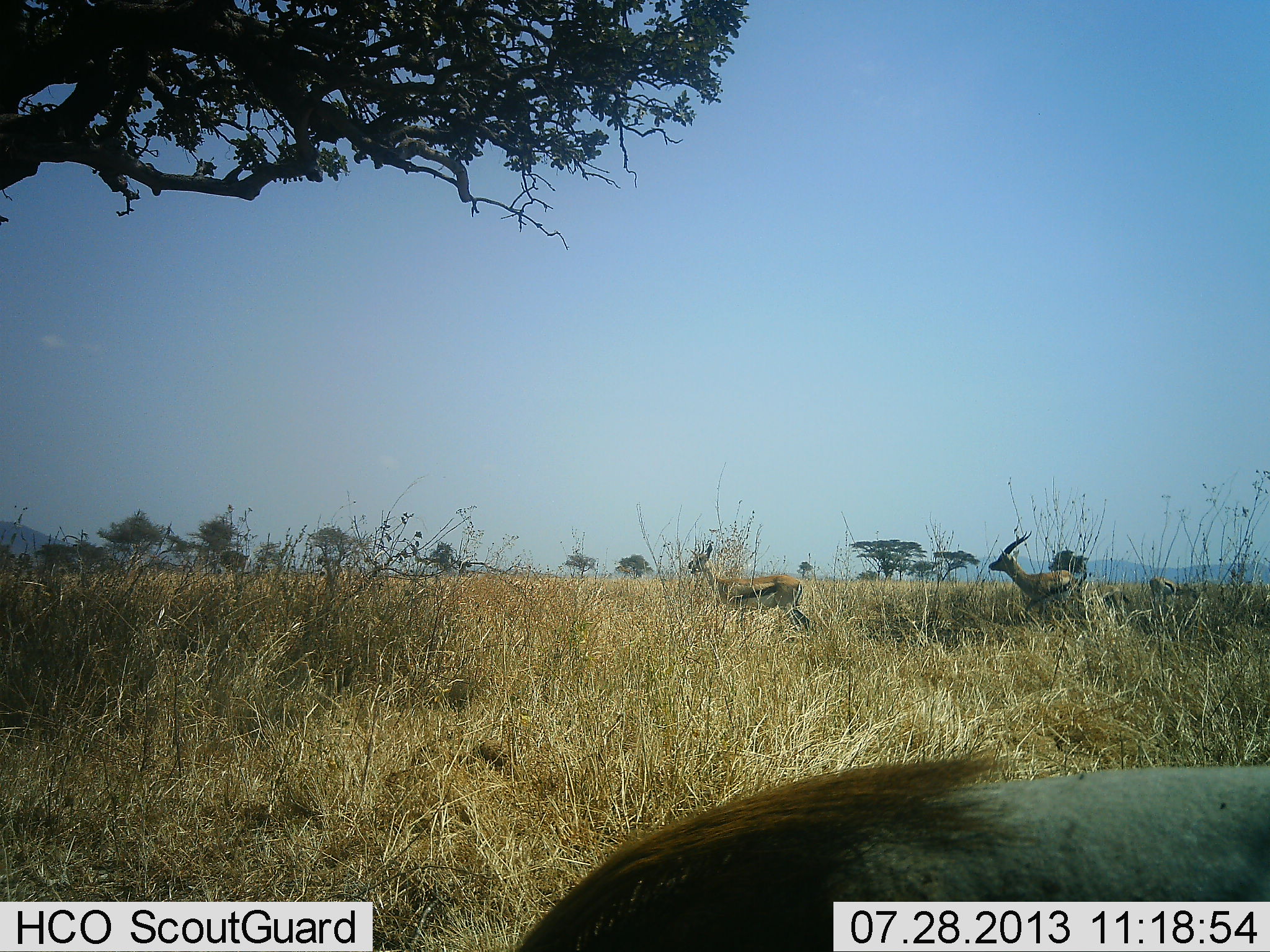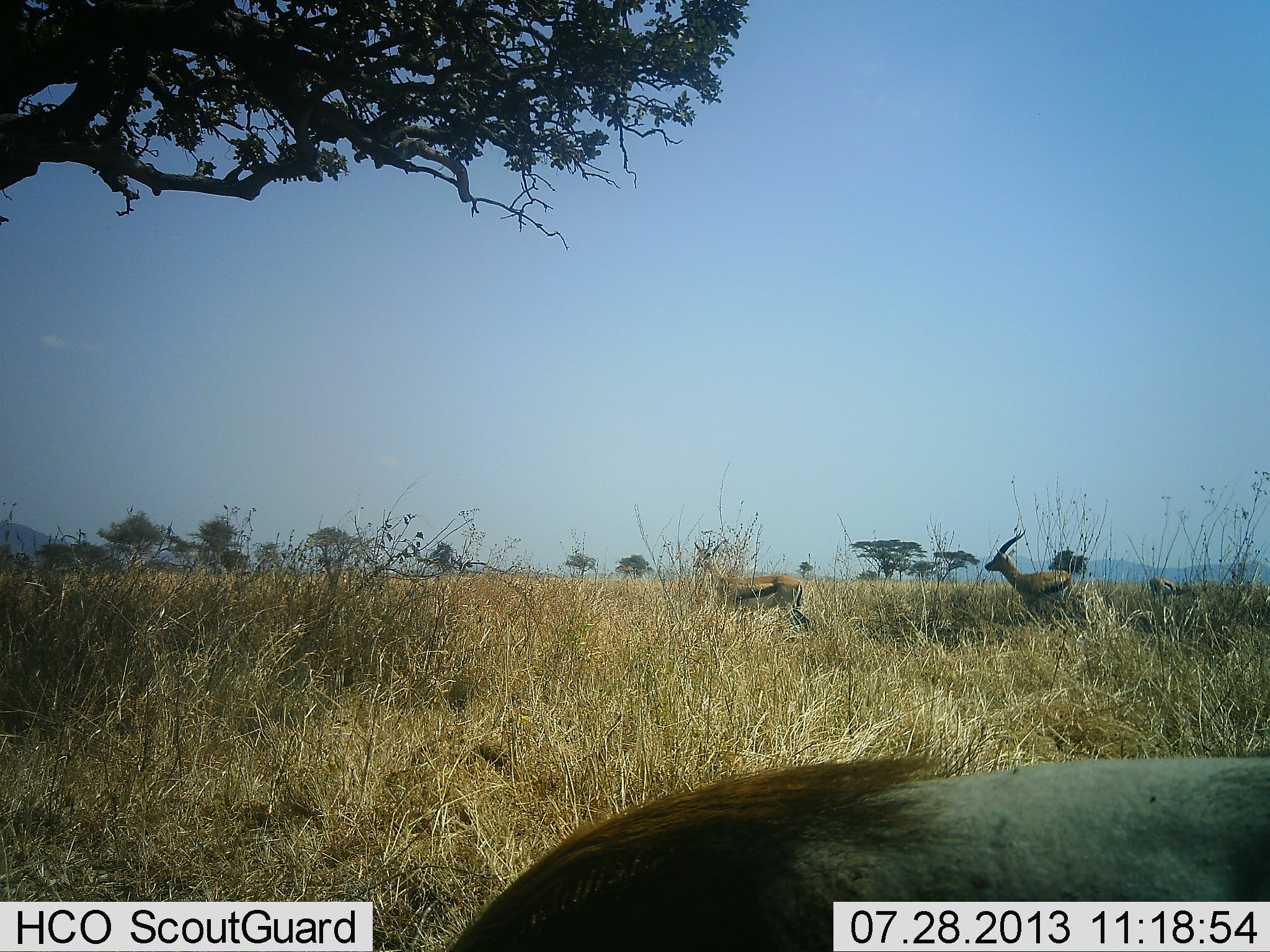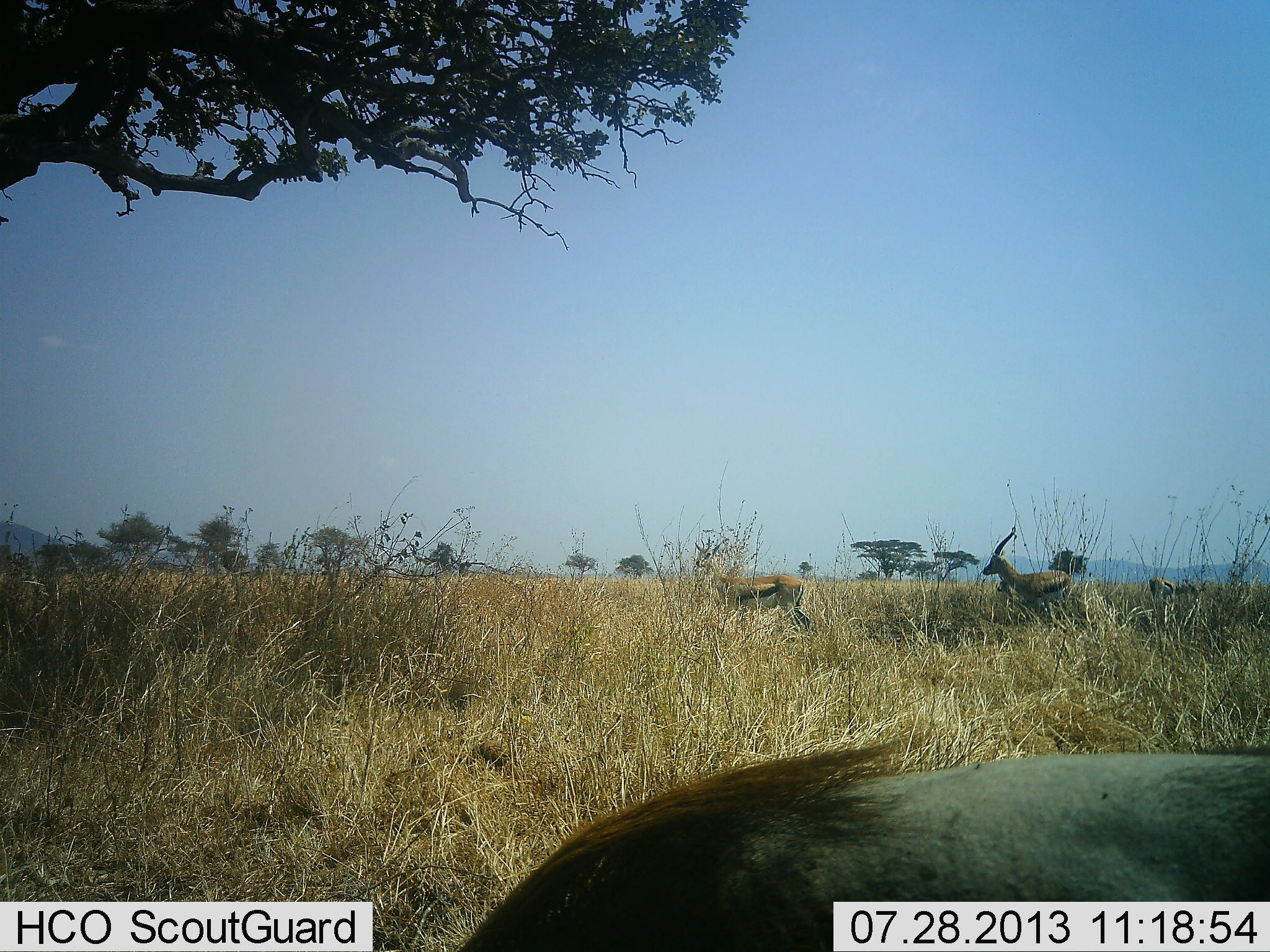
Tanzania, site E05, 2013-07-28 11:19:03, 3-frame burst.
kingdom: Animalia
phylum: Chordata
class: Mammalia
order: Artiodactyla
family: Bovidae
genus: Eudorcas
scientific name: Eudorcas thomsonii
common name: thomson's gazelle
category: gazellethomsons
Gazellethomsons (thomson's gazelle) (Eudorcas thomsonii), count 3. Behavior (volunteer vote fractions): standing 84%, resting 0%, moving 40%, interacting 0%. Young present (vote fraction): 0%. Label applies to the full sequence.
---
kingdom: Animalia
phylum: Chordata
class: Mammalia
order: Artiodactyla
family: Suidae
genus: Phacochoerus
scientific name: Phacochoerus africanus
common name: warthog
Warthog (Phacochoerus africanus), count 1. Behavior (volunteer vote fractions): standing 50%, resting 0%, moving 17%, interacting 0%. Young present (vote fraction): 0%. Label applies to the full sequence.